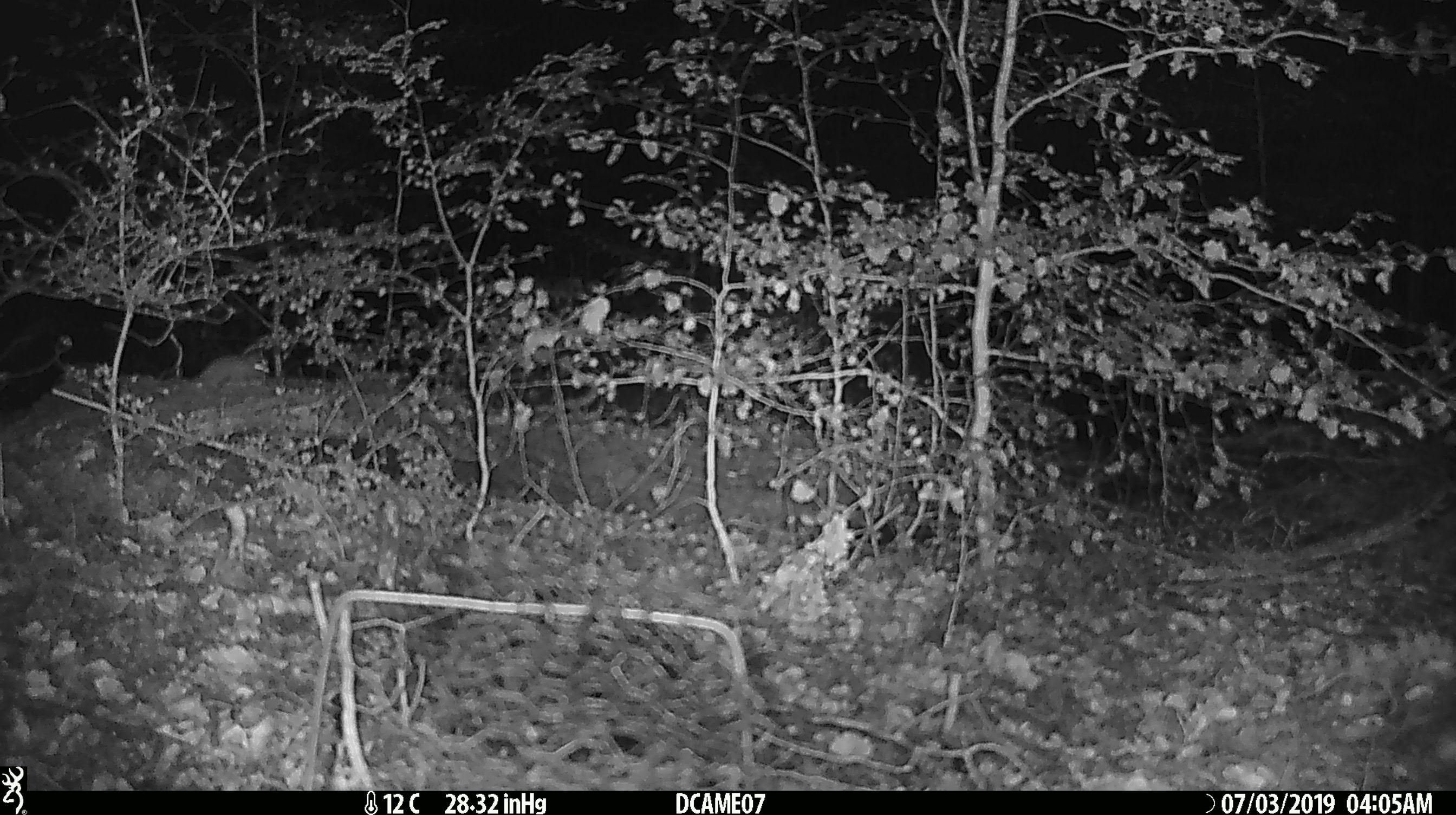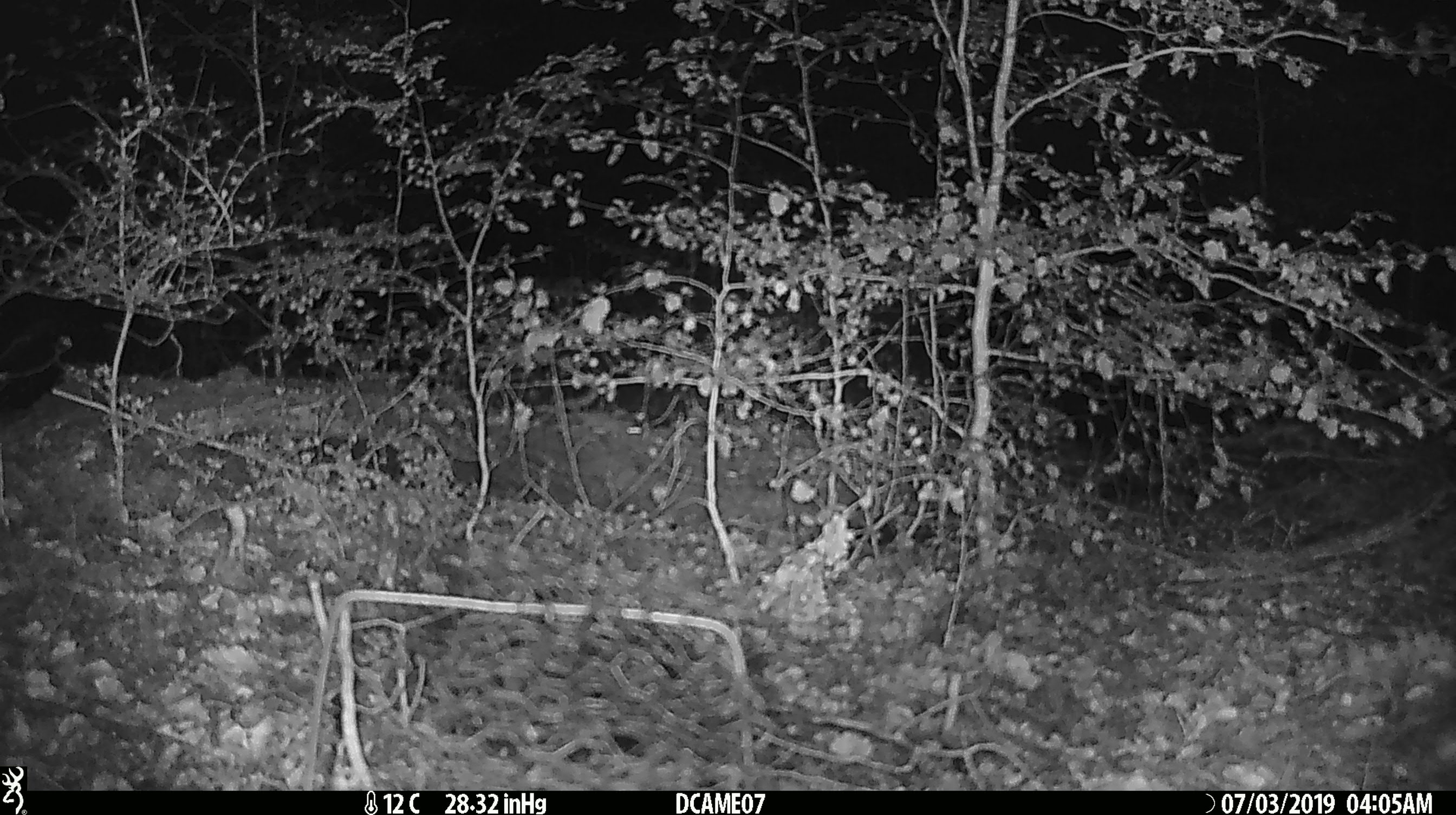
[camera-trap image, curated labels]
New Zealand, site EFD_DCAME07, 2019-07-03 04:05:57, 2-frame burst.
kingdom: Animalia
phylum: Chordata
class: Mammalia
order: Rodentia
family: Muridae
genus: Mus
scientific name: Mus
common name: mouse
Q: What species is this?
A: Mouse (Mus).